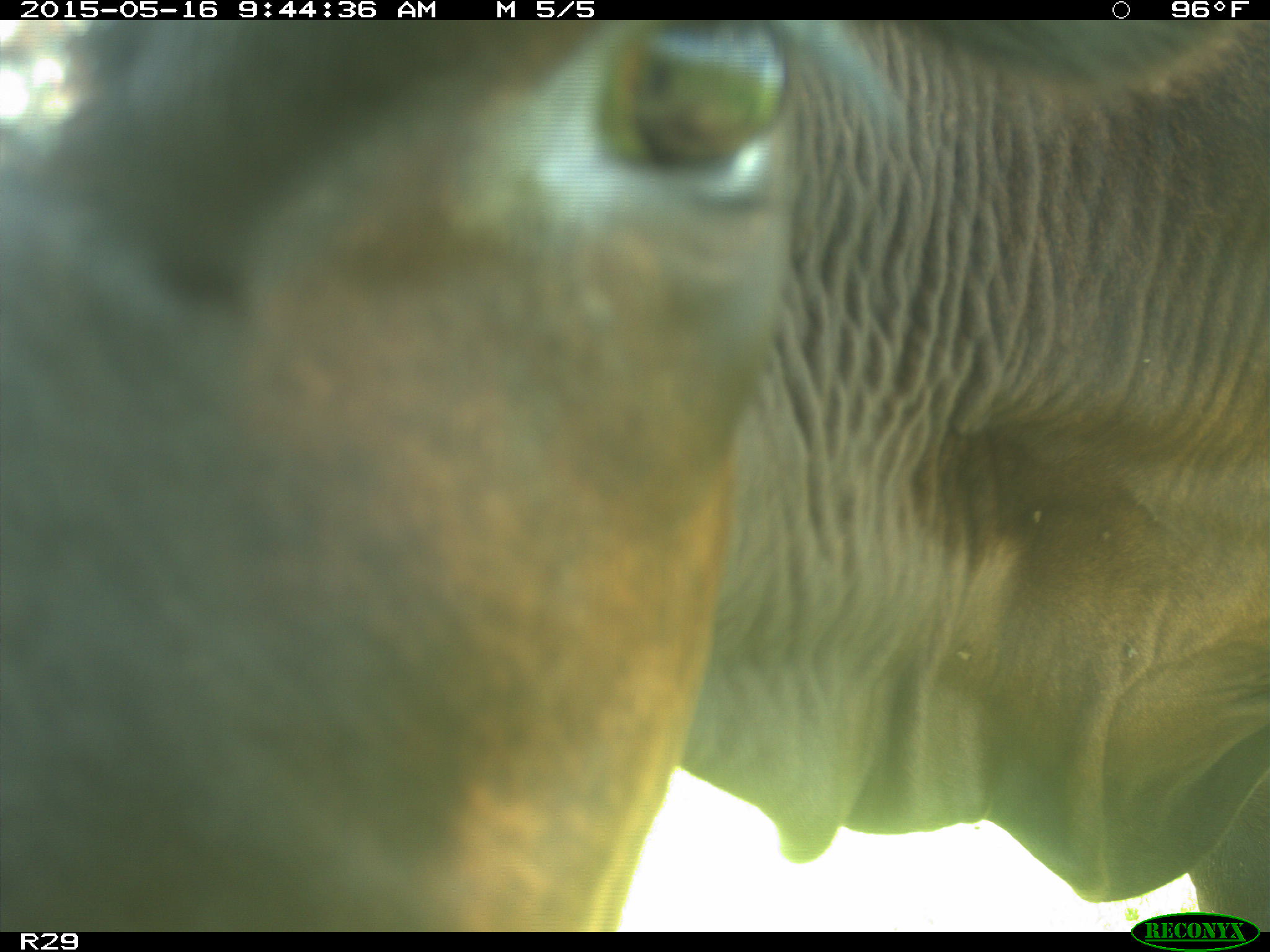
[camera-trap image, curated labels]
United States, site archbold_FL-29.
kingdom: Animalia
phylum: Chordata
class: Mammalia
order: Artiodactyla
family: Bovidae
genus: Bos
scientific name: Bos taurus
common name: domestic cow